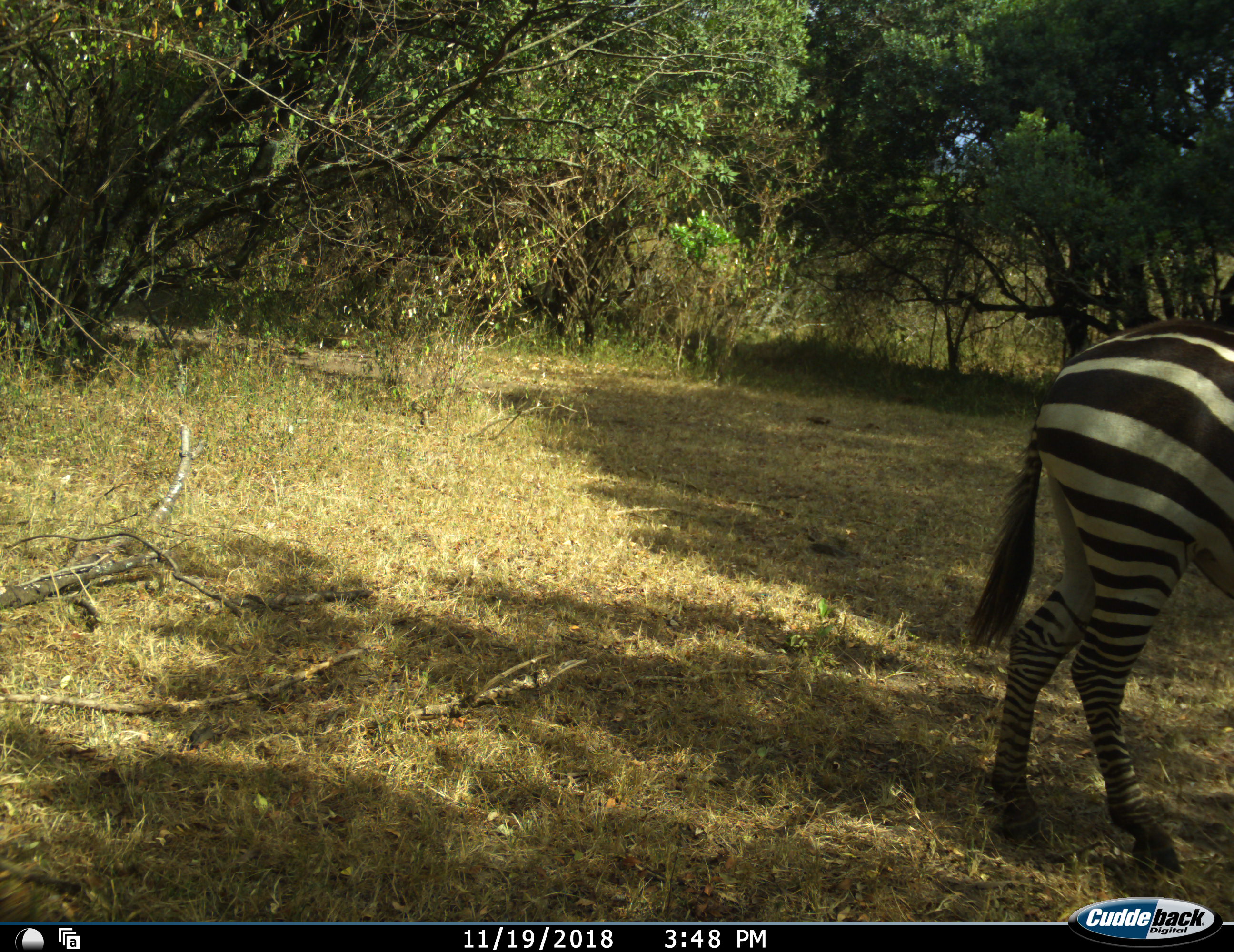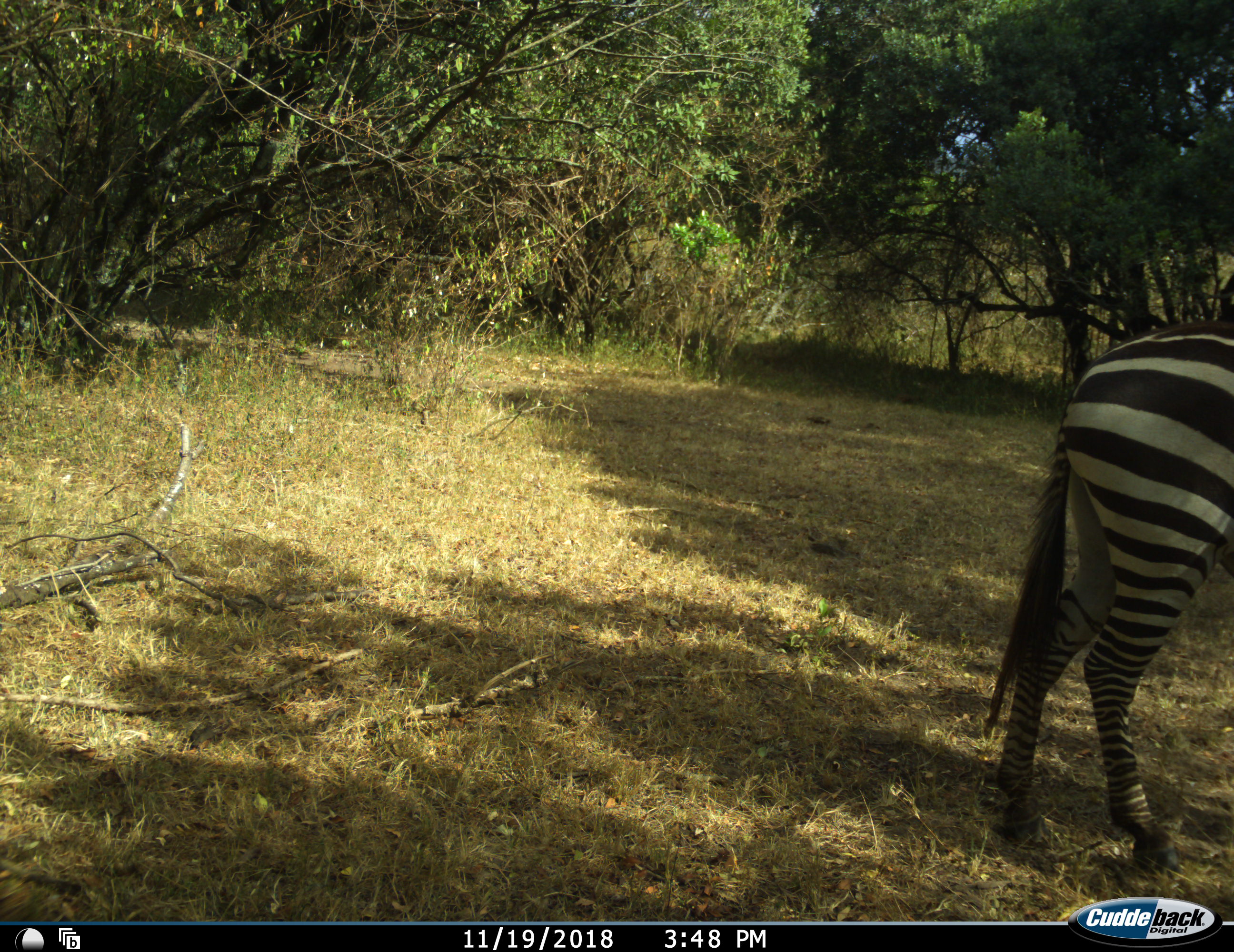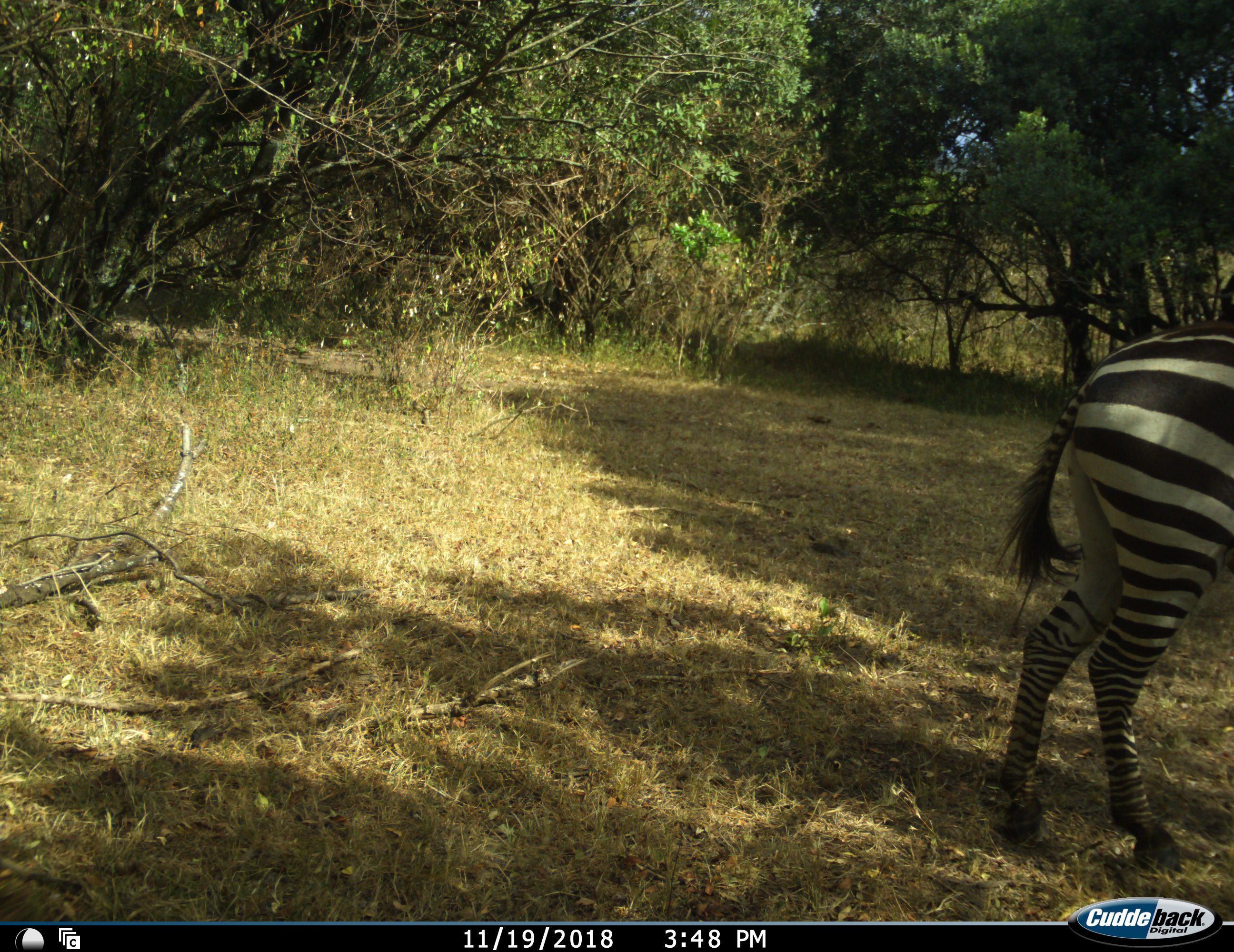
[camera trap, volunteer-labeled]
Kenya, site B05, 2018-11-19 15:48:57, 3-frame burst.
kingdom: Animalia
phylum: Chordata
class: Mammalia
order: Perissodactyla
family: Equidae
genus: Equus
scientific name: Equus quagga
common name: plains zebra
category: zebra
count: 1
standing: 80%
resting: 0%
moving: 30%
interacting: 10%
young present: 0%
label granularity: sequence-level